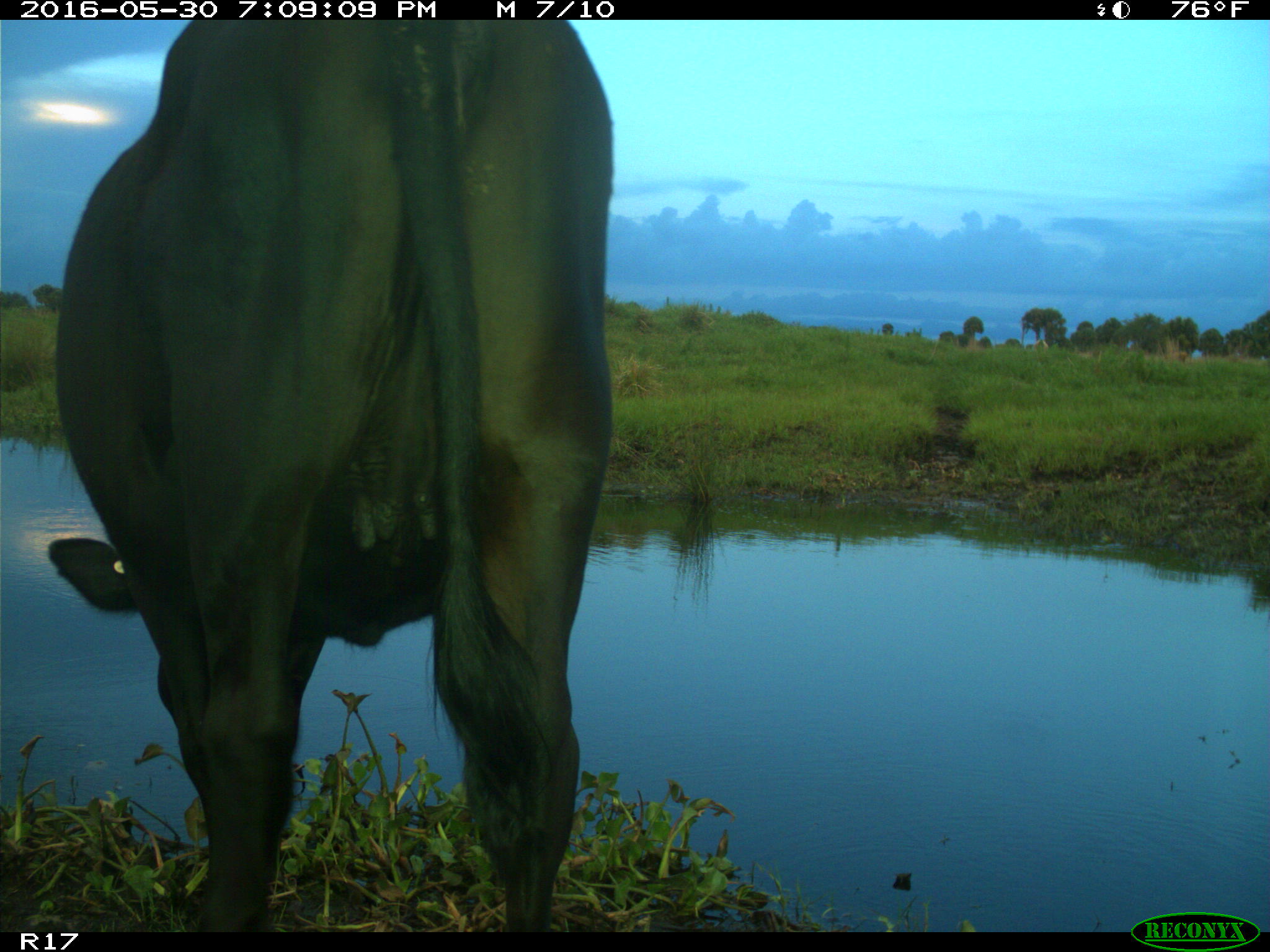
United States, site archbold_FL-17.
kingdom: Animalia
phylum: Chordata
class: Mammalia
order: Artiodactyla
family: Bovidae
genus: Bos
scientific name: Bos taurus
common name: domestic cow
Bos taurus (domestic cow).